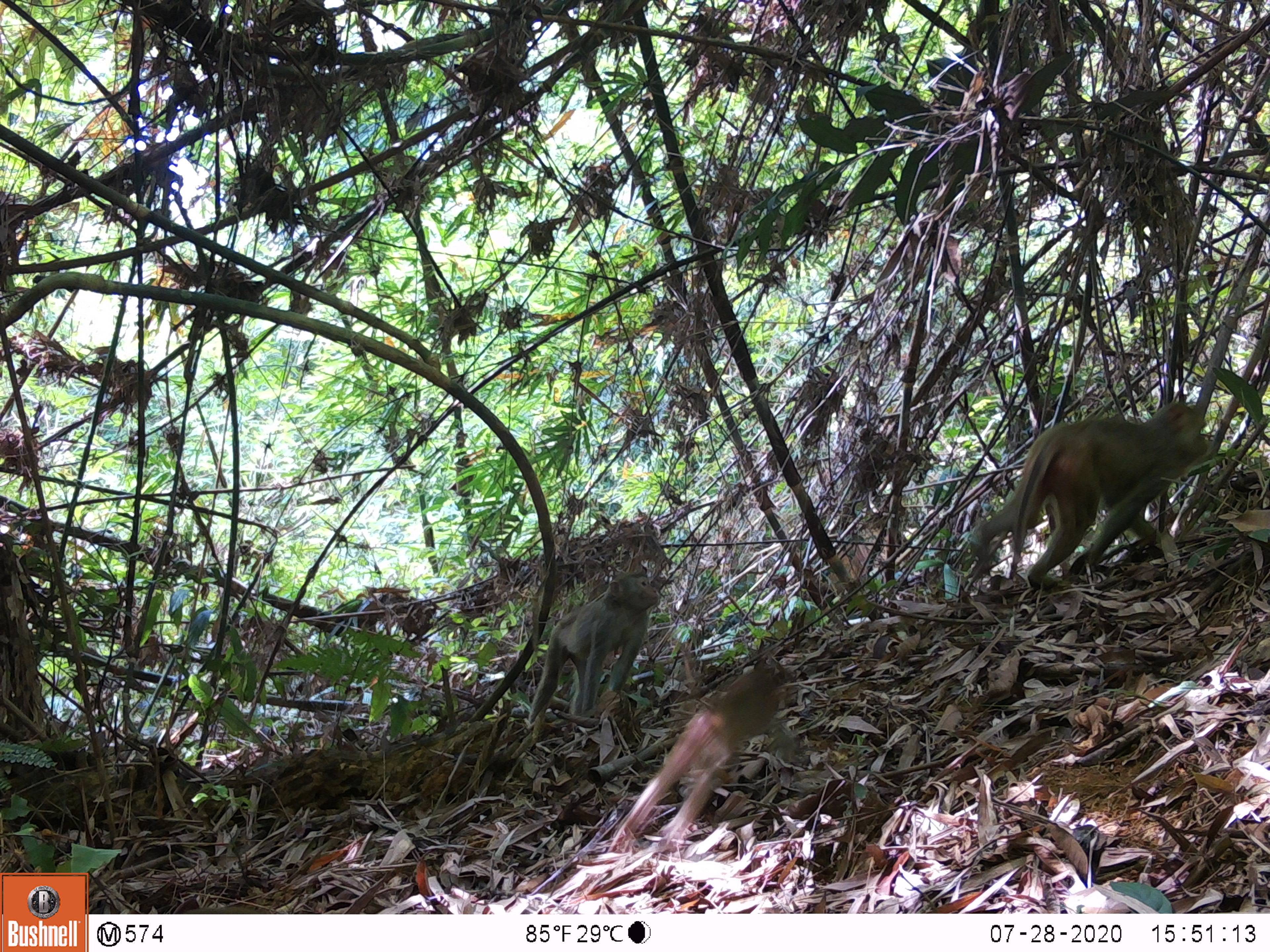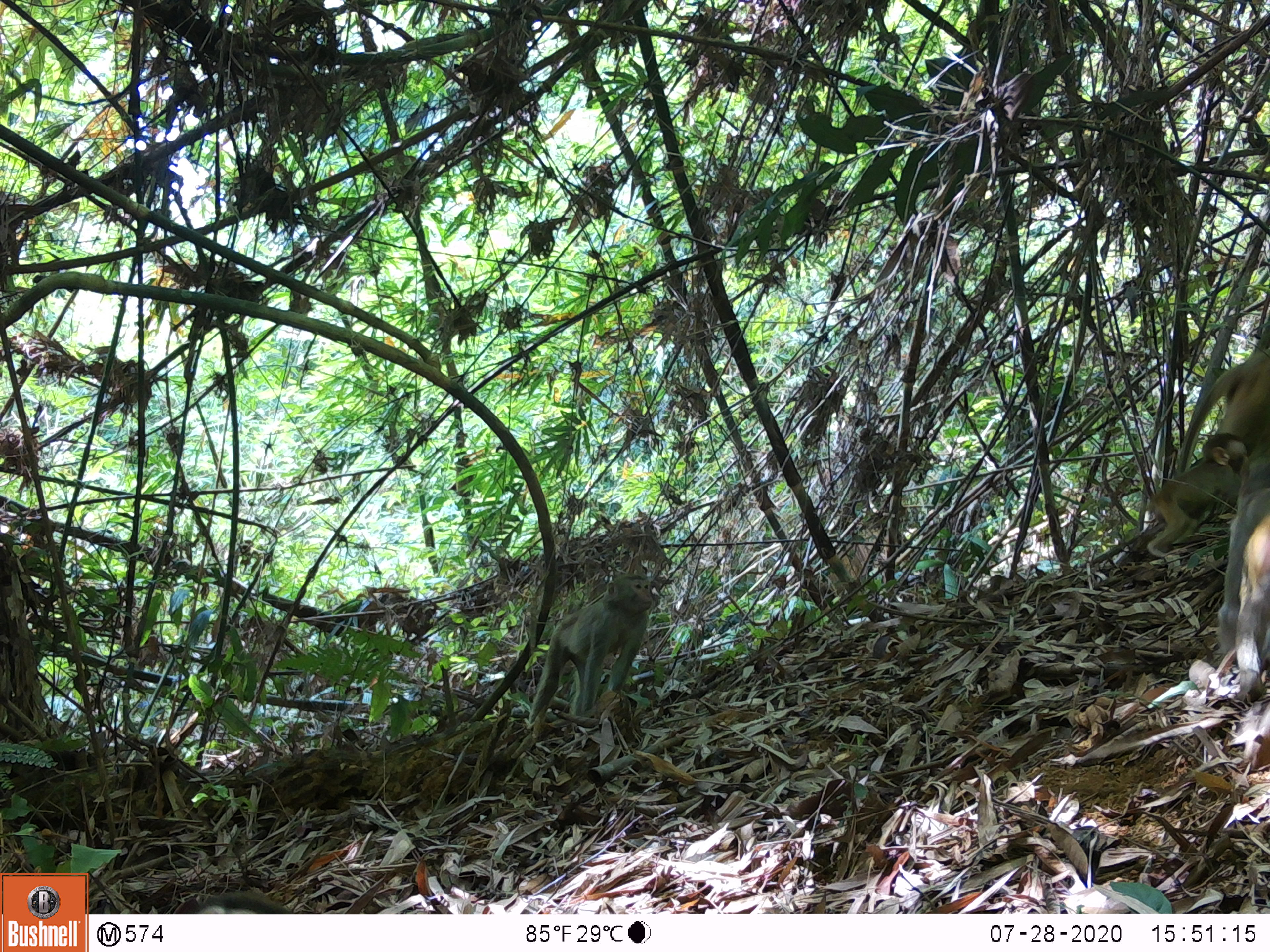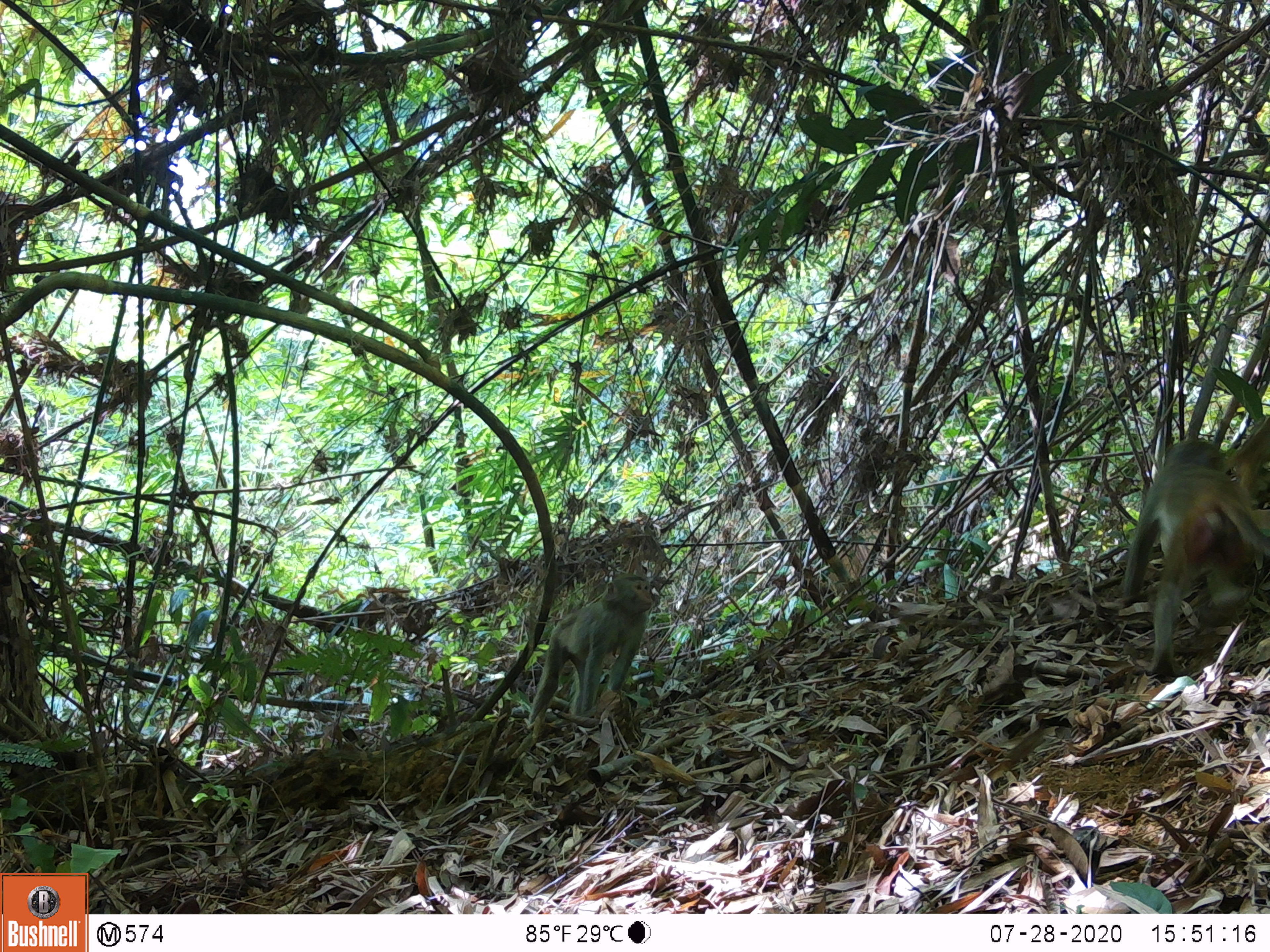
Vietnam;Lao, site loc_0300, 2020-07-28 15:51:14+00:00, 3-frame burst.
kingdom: Animalia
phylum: Chordata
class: Mammalia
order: Primates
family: Cercopithecidae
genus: Macaca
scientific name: Macaca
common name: macaques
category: assam or rhesus macaque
Assam or rhesus macaque (macaques) (Macaca). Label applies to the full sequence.